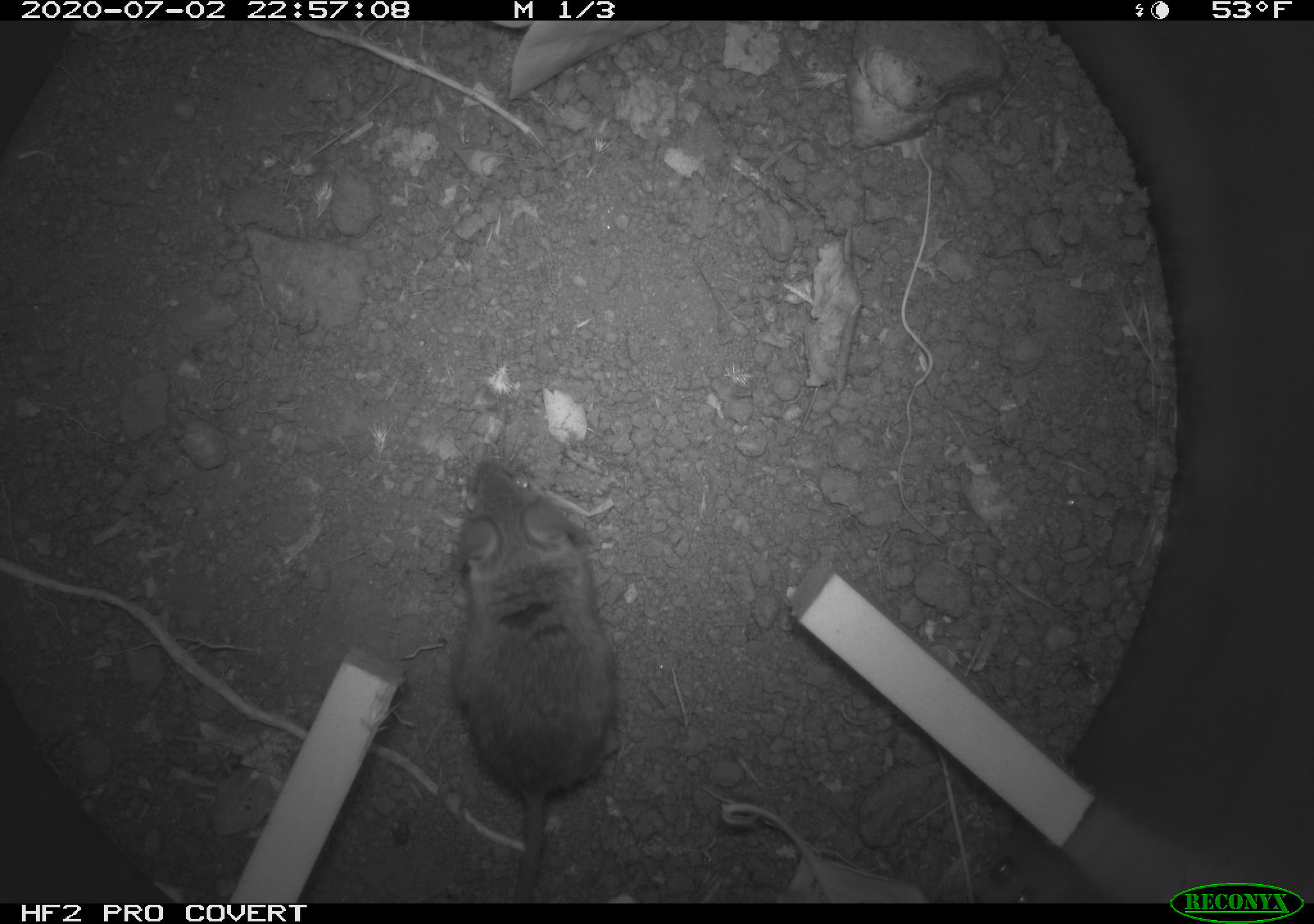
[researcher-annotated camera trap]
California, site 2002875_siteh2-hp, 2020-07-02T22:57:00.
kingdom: Animalia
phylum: Chordata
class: Mammalia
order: Rodentia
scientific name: Rodentia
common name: rodent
Rodent (Rodentia).